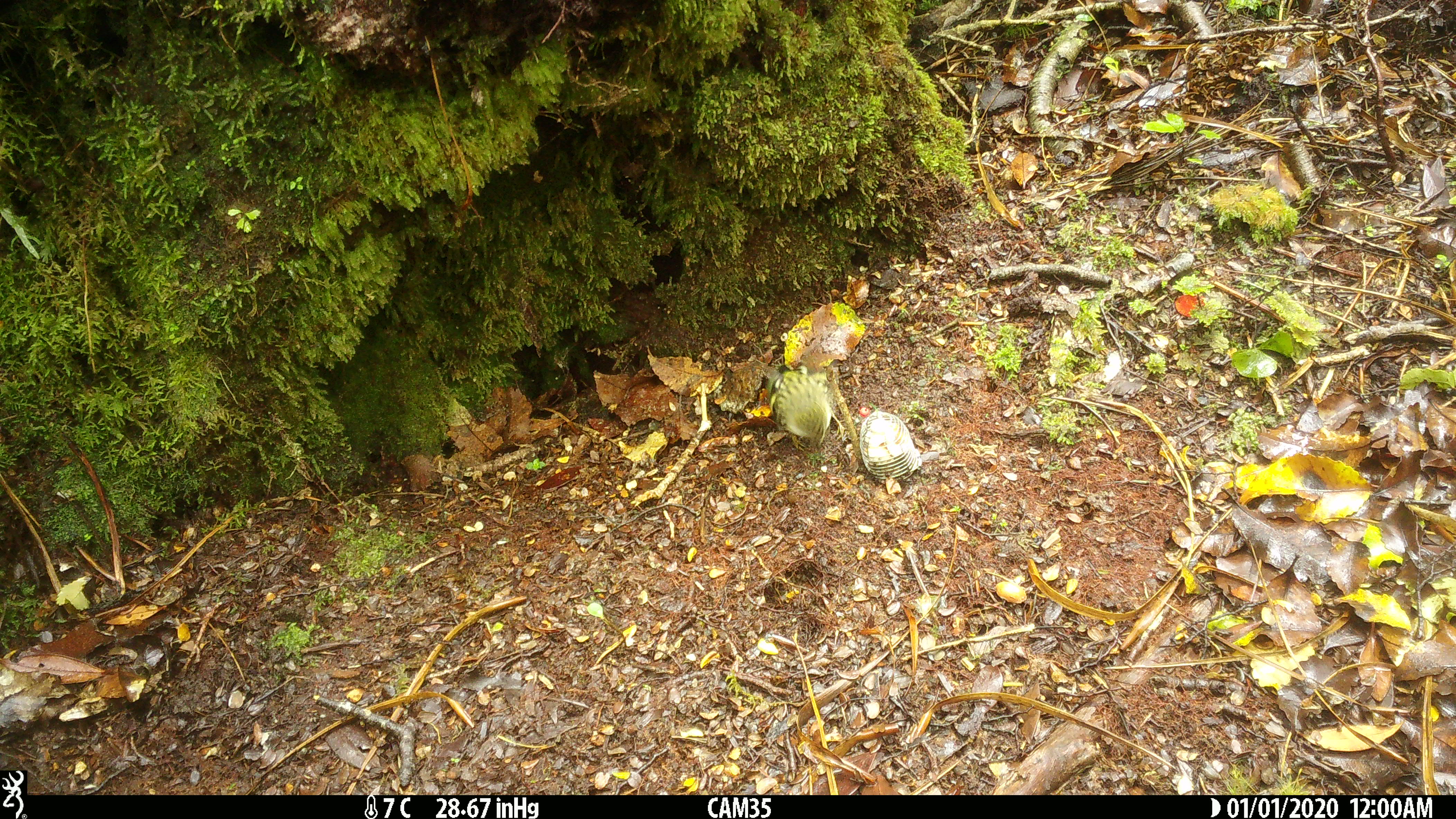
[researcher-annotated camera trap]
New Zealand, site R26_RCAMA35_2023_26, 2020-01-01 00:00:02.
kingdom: Animalia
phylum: Chordata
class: Aves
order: Passeriformes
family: Acanthisittidae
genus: Acanthisitta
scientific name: Acanthisitta chloris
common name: rifleman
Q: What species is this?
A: Rifleman (Acanthisitta chloris).